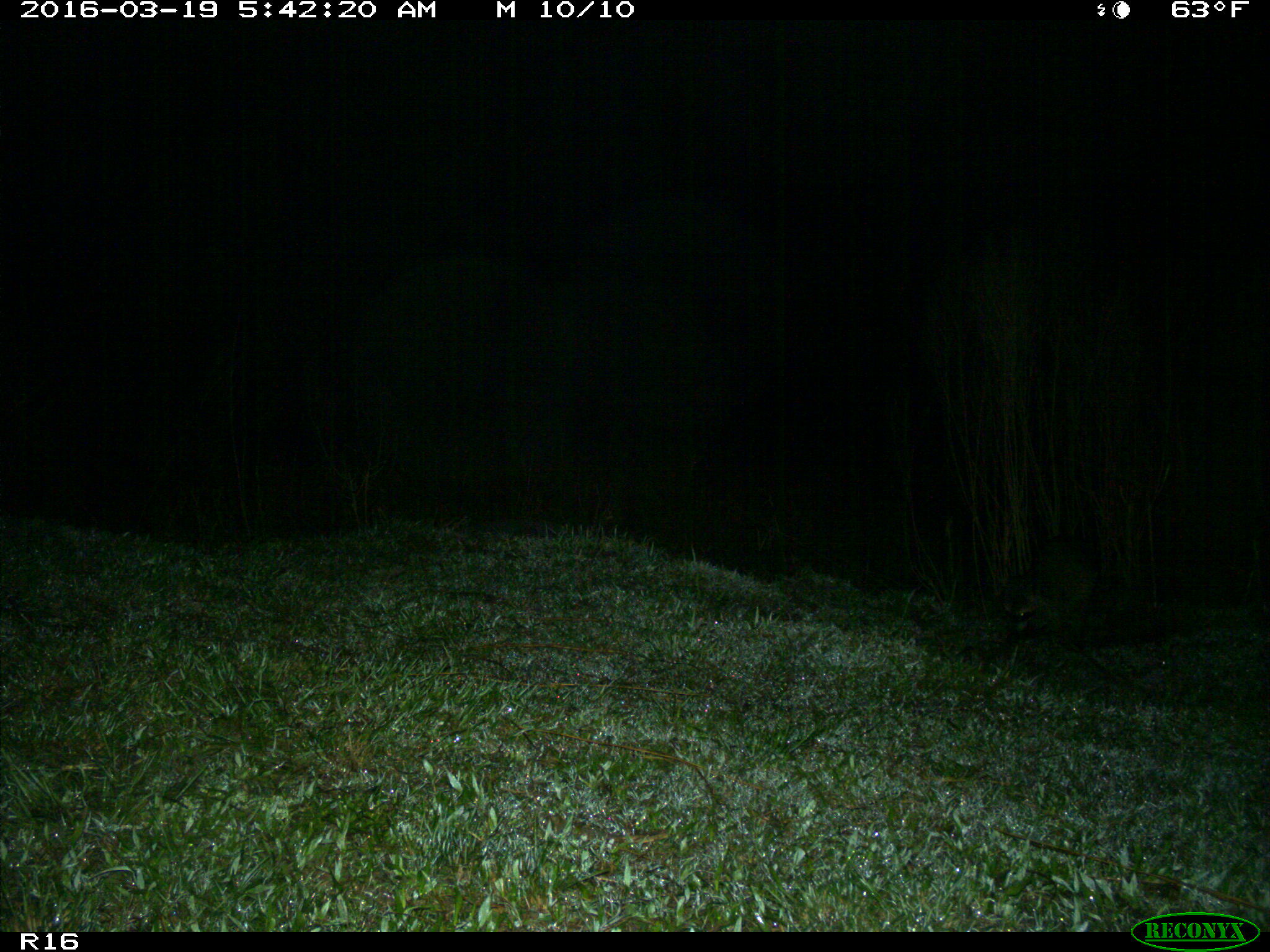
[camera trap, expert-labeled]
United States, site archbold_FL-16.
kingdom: Animalia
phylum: Chordata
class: Mammalia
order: Carnivora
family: Procyonidae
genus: Procyon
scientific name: Procyon lotor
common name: common raccoon